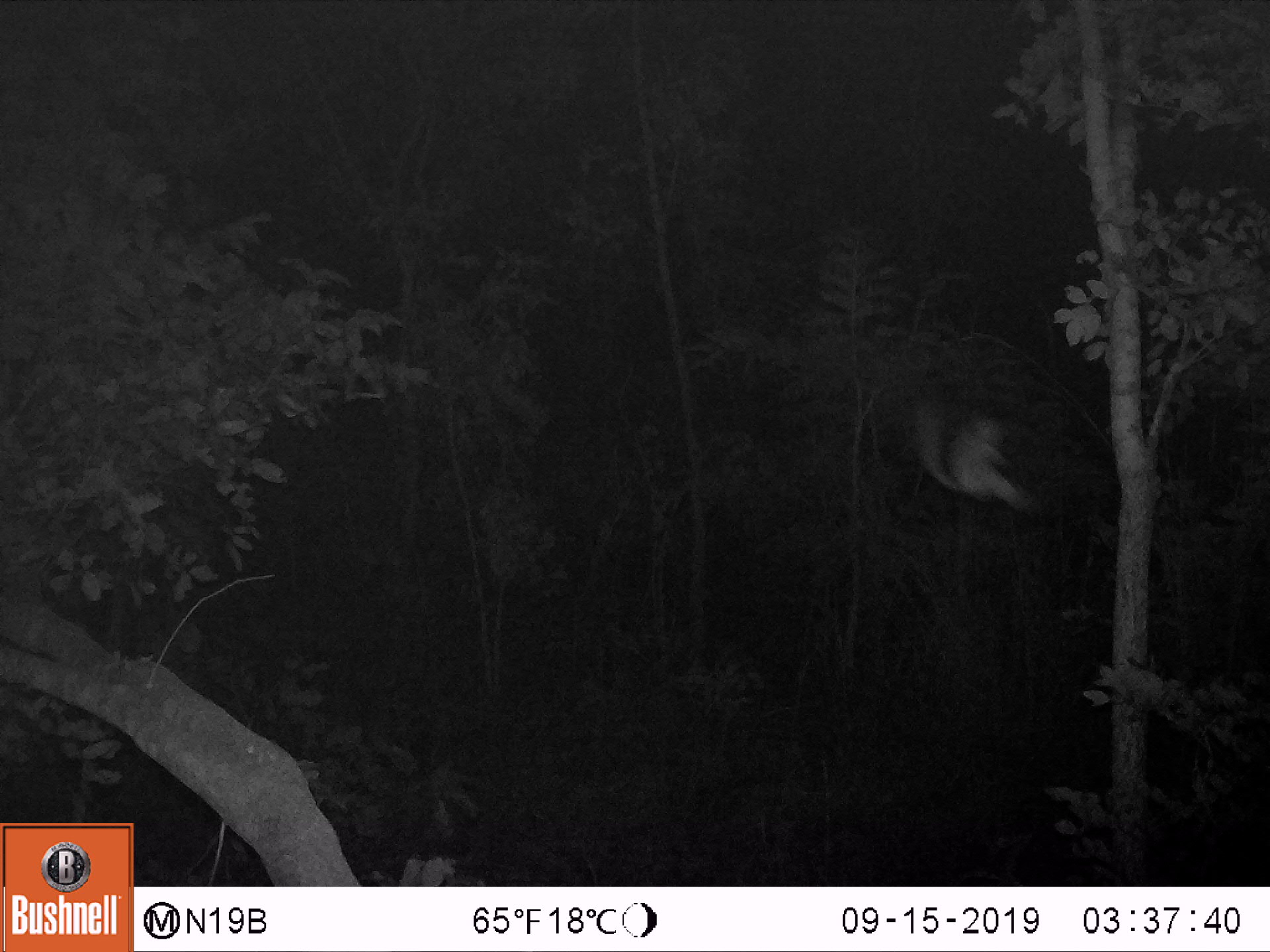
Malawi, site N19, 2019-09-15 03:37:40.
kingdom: Animalia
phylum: Chordata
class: Mammalia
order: Primates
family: Galagidae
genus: Galago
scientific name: Galago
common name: lesser bushbabies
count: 1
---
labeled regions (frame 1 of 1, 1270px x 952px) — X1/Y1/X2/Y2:
galago: 904/401/1037/515